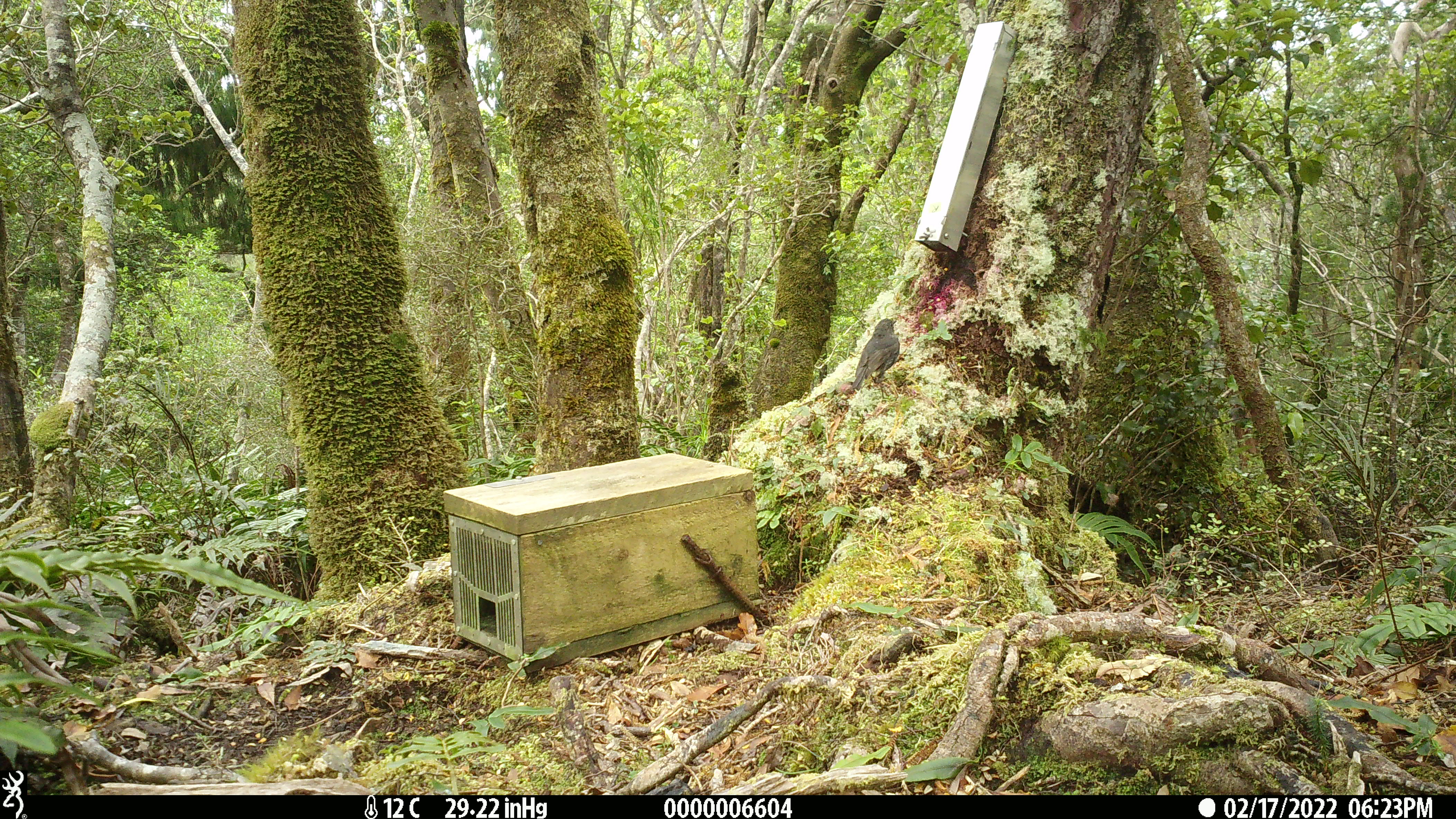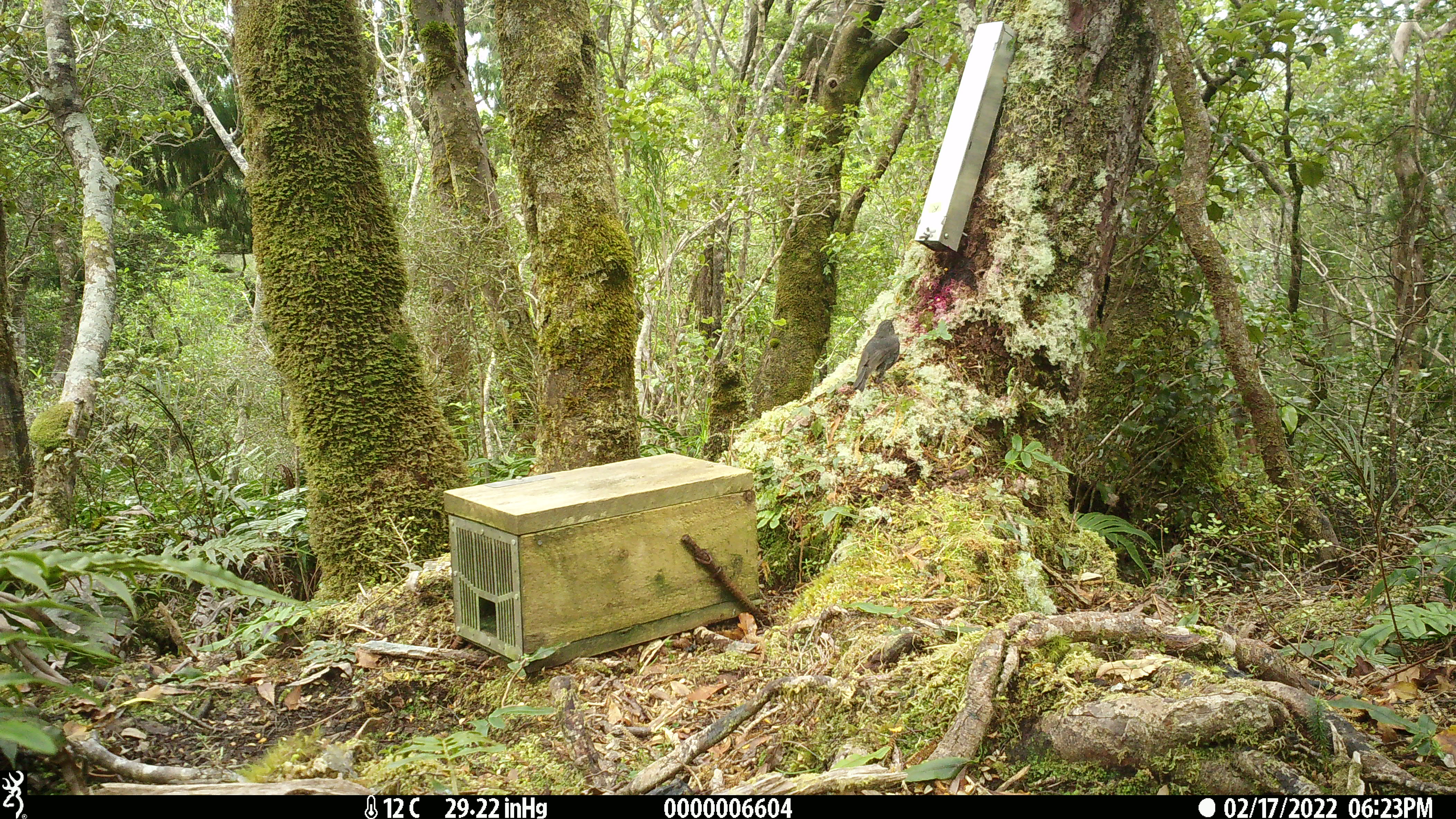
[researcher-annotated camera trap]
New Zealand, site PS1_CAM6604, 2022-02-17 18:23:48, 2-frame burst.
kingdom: Animalia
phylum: Chordata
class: Aves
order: Passeriformes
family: Petroicidae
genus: Petroica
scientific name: Petroica australis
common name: new zealand robin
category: robin